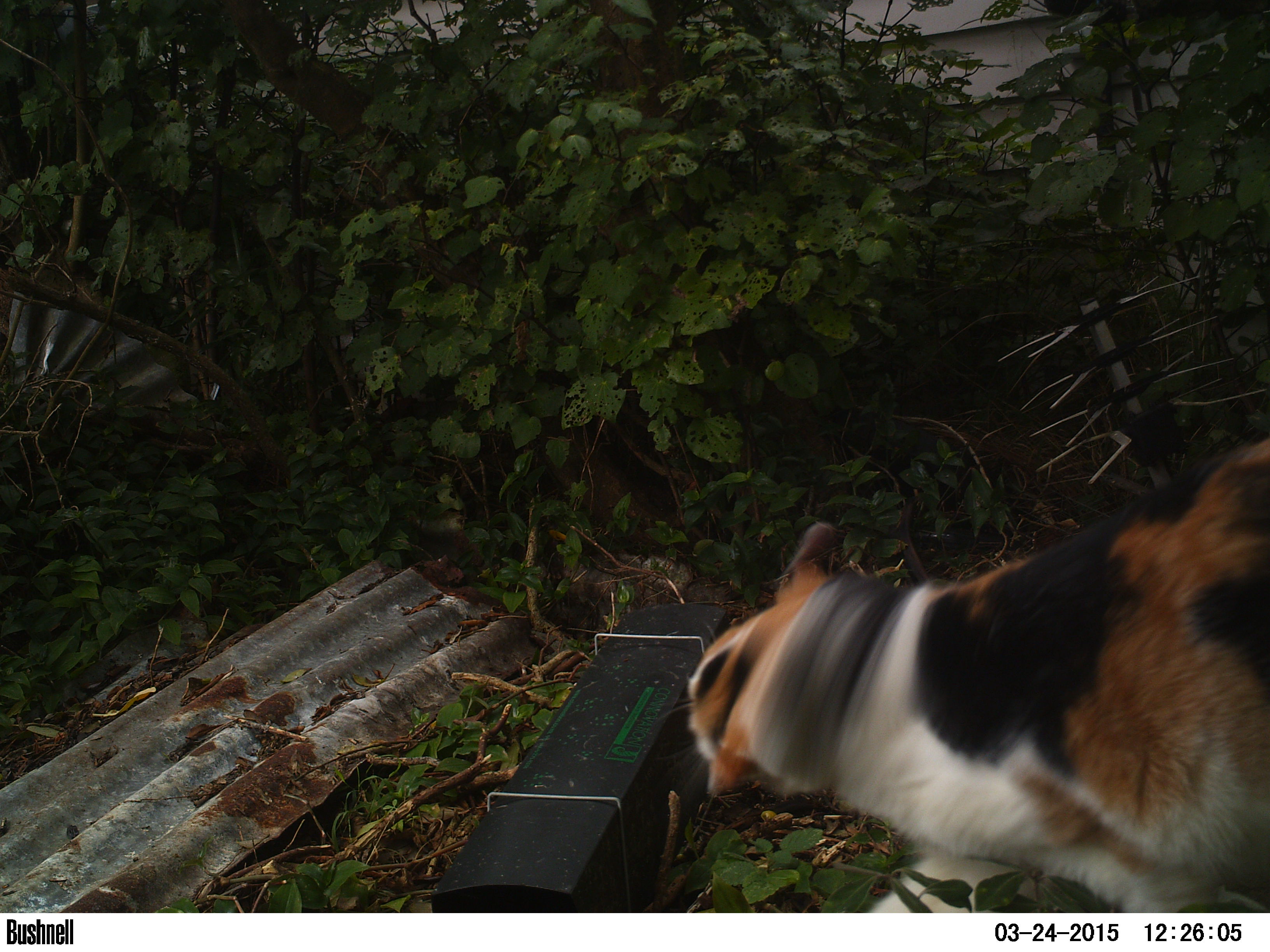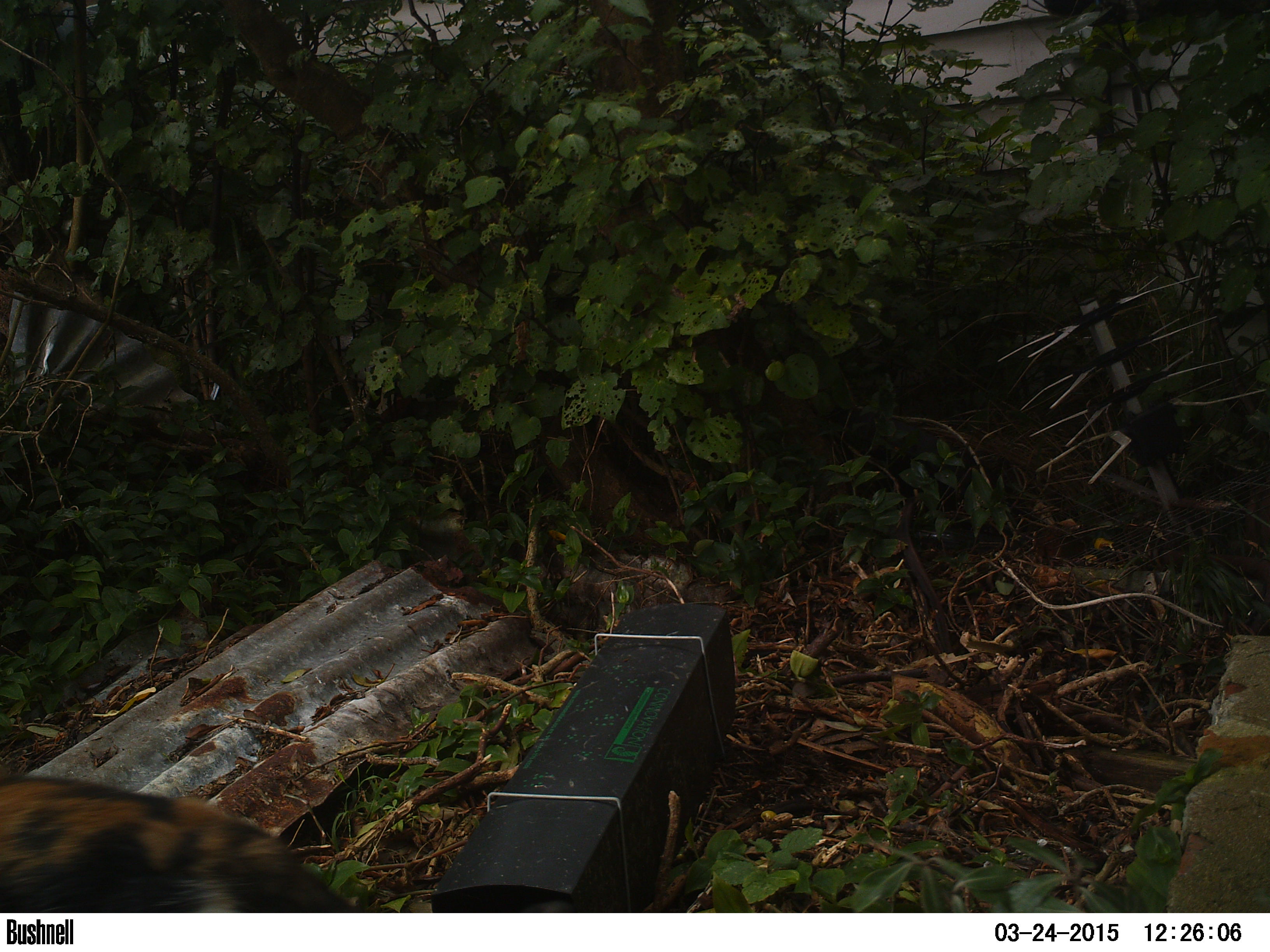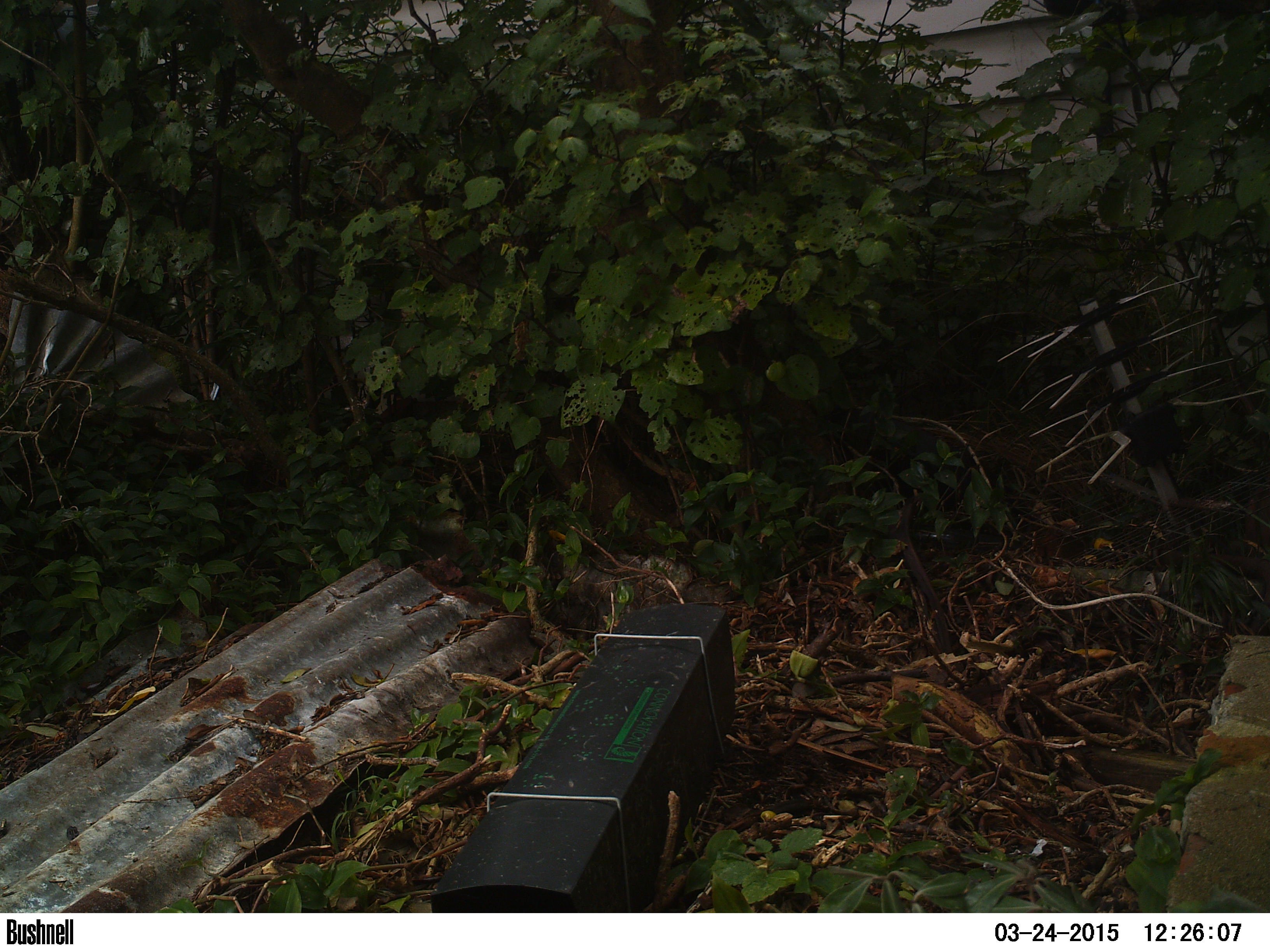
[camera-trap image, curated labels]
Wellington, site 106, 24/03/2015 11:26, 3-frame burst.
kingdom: Animalia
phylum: Chordata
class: Mammalia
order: Carnivora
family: Felidae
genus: Felis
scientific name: Felis catus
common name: cat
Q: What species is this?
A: Cat (Felis catus).